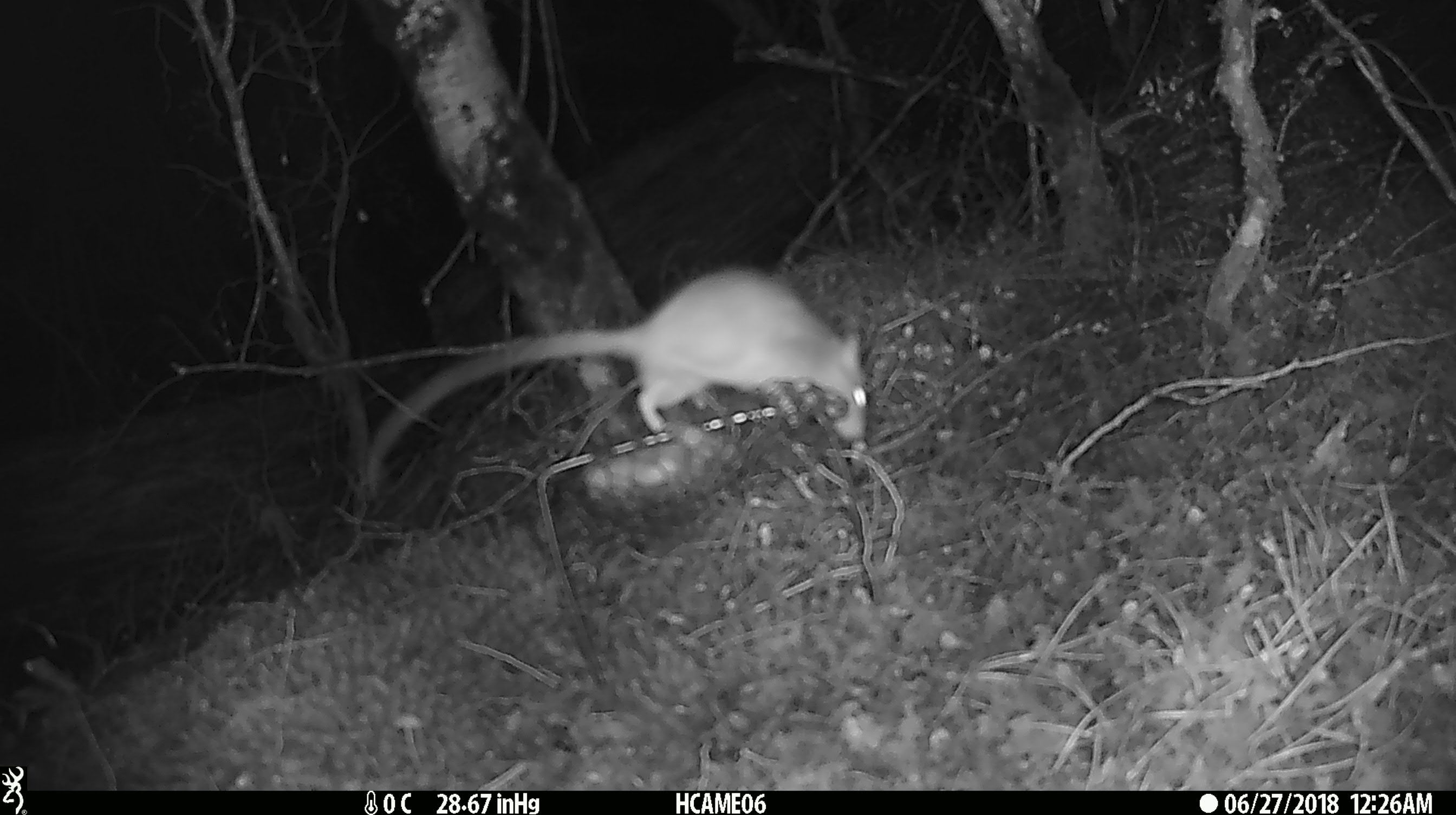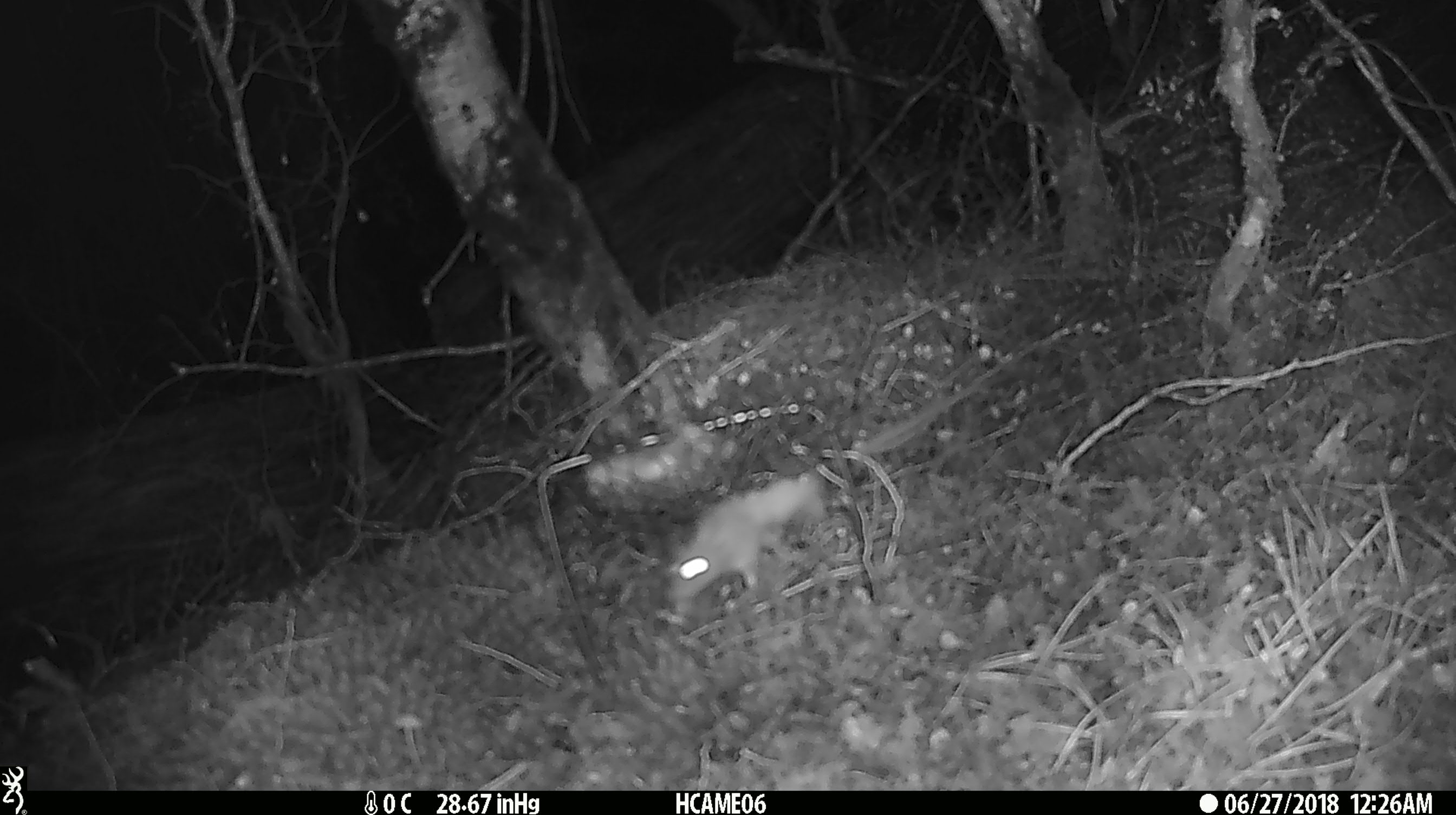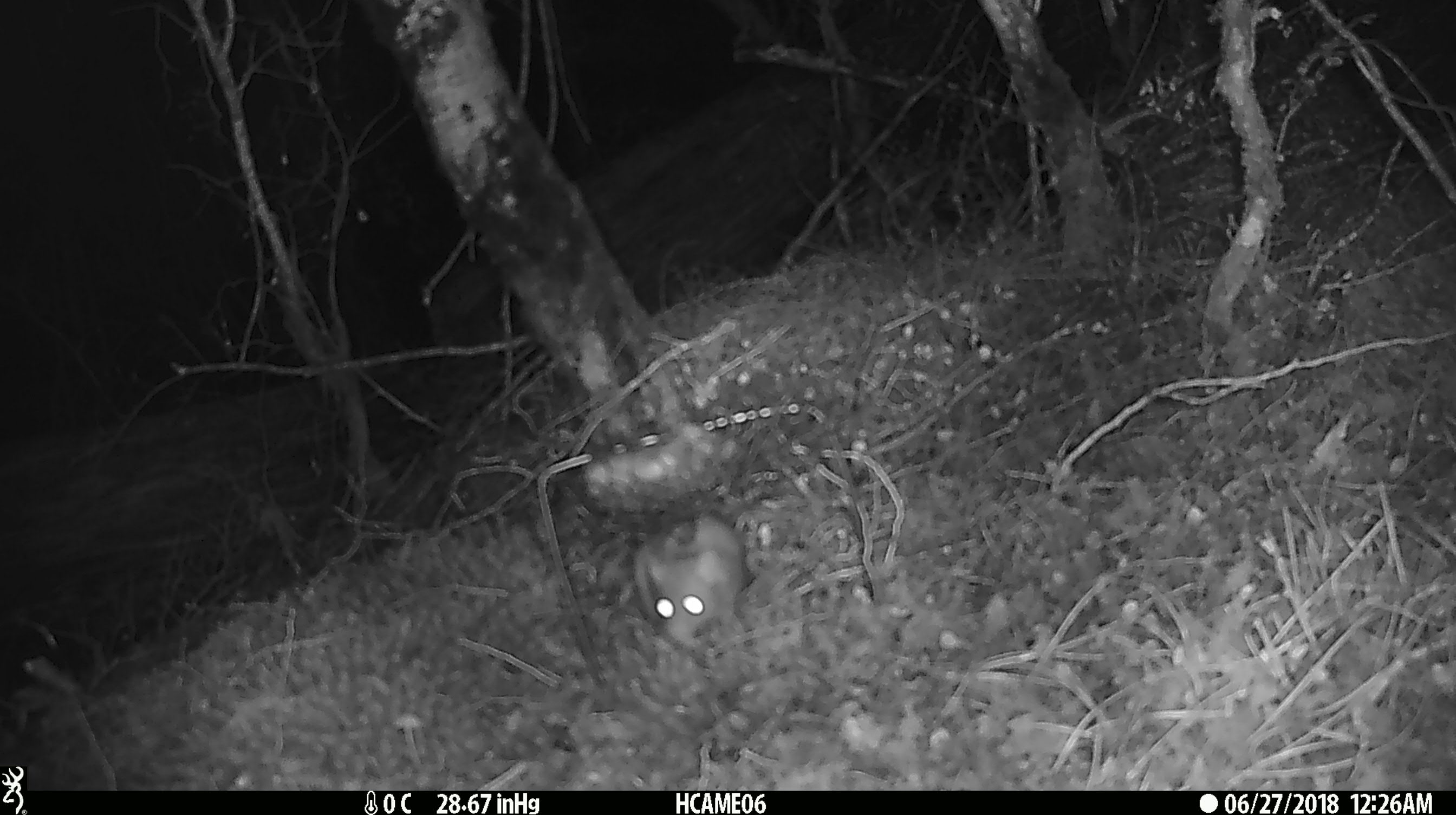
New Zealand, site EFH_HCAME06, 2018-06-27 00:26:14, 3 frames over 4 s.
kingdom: Animalia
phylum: Chordata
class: Mammalia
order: Rodentia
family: Muridae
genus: Rattus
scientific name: Rattus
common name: rat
Rat (Rattus).